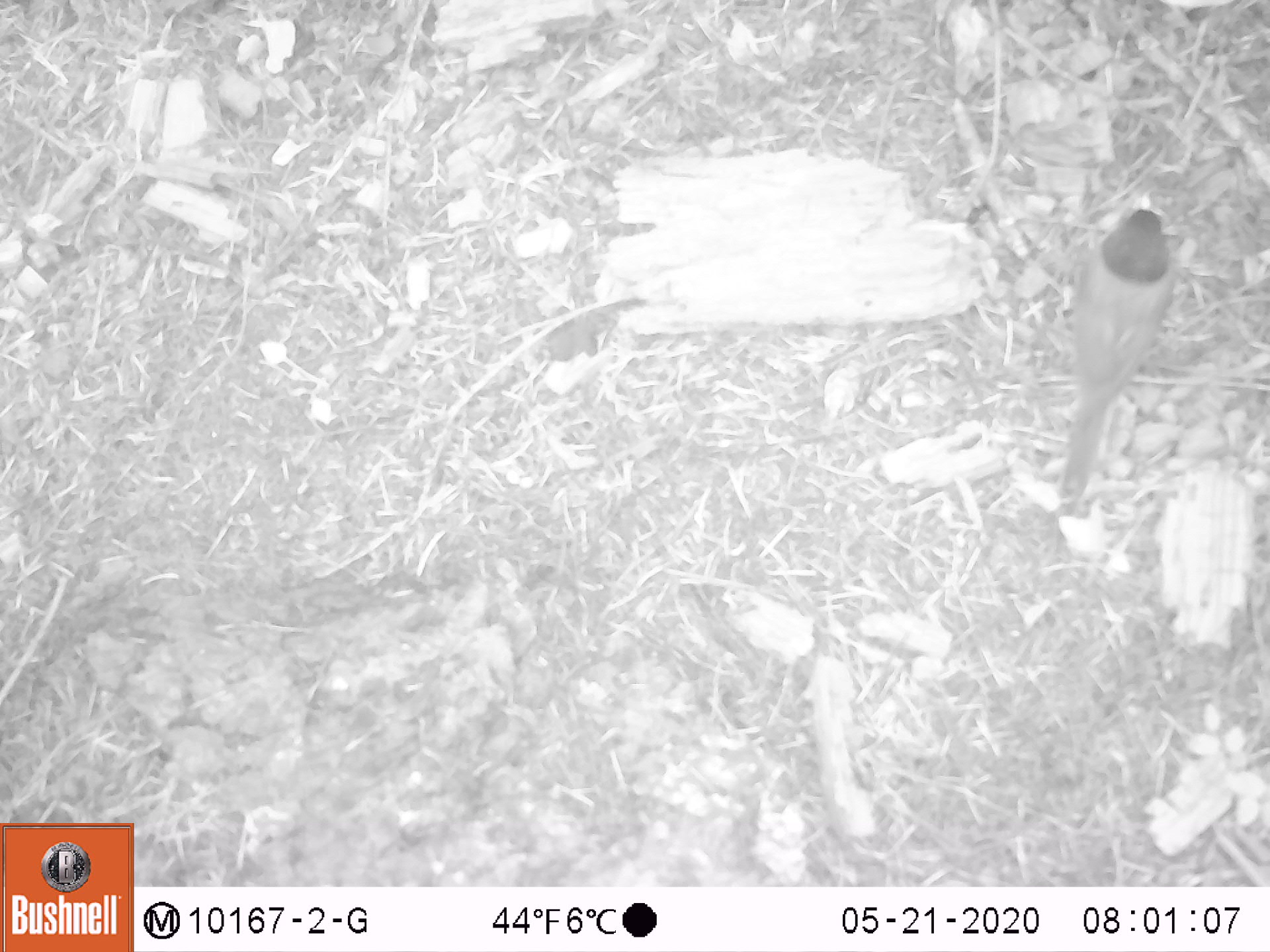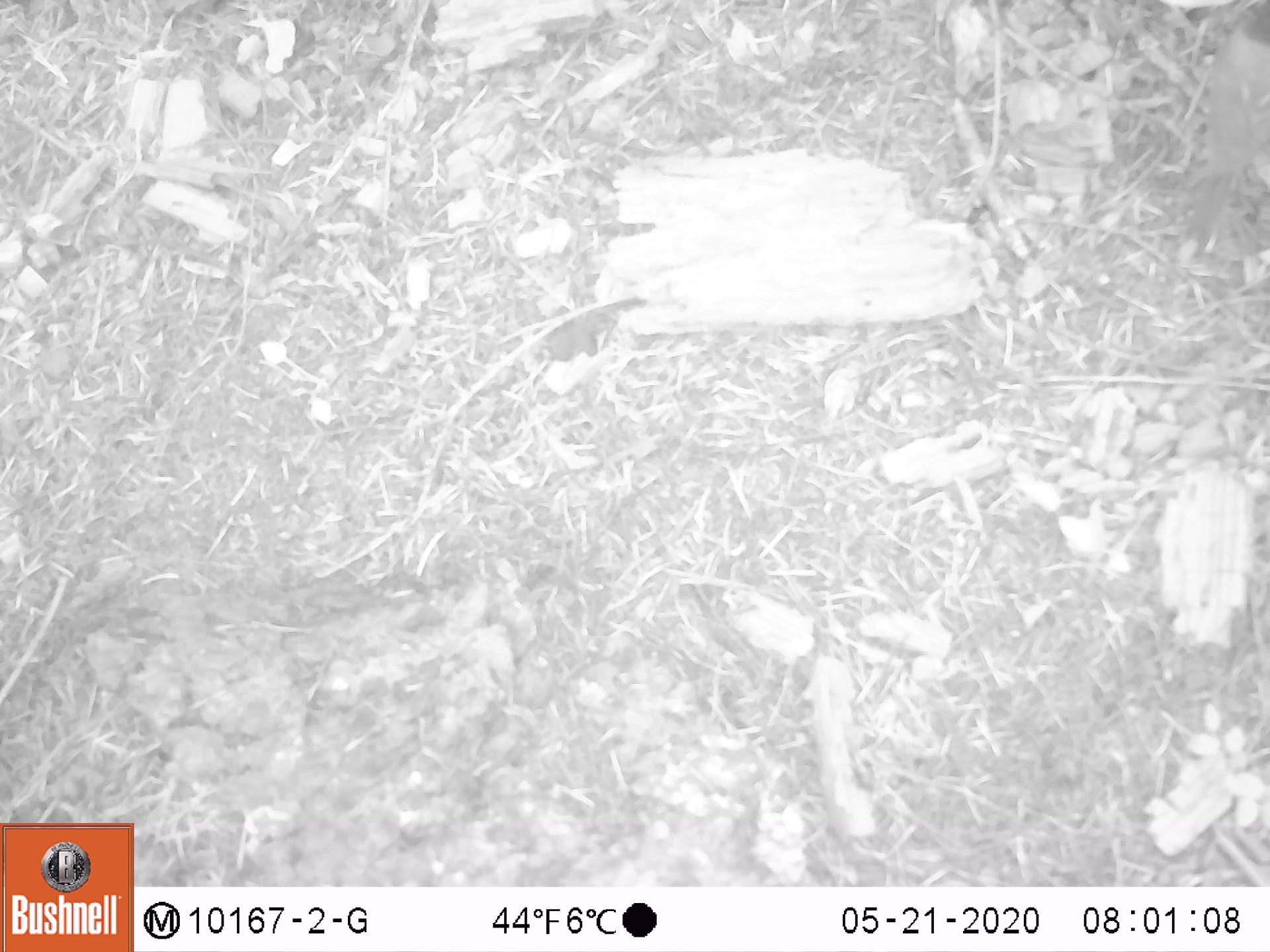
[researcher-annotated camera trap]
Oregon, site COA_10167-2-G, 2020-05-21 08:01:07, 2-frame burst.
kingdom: Animalia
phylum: Chordata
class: Aves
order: Passeriformes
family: Passerellidae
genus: Junco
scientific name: Junco hyemalis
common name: dark-eyed junco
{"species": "dark-eyed junco (Junco hyemalis)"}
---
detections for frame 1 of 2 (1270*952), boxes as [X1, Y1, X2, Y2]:
dark-eyed junco: [1028, 197, 1183, 505]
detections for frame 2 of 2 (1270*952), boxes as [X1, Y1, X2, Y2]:
dark-eyed junco: [1192, 5, 1261, 252]